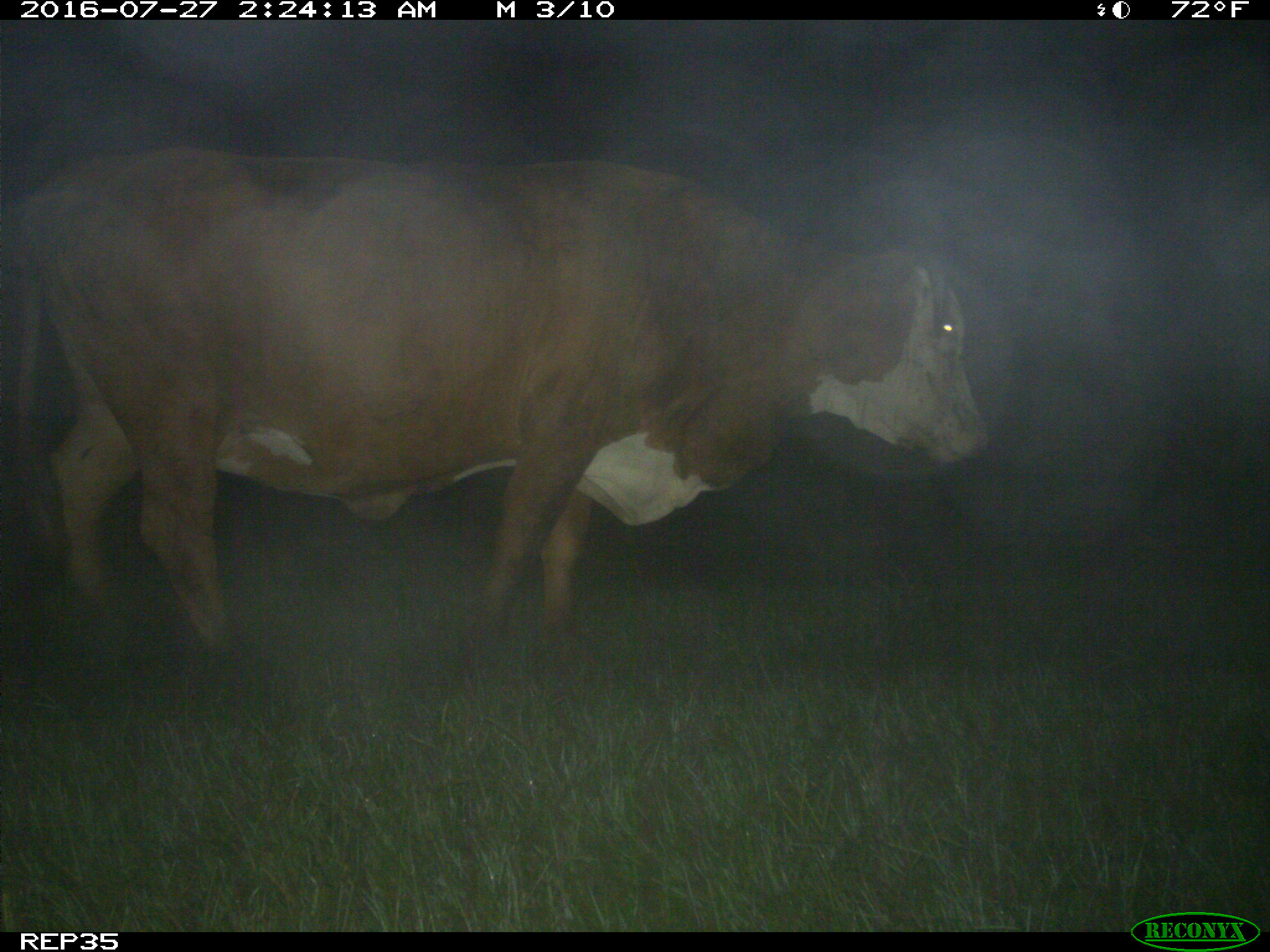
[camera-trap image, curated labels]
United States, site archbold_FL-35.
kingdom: Animalia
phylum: Chordata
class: Mammalia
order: Artiodactyla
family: Bovidae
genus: Bos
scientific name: Bos taurus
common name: domestic cow